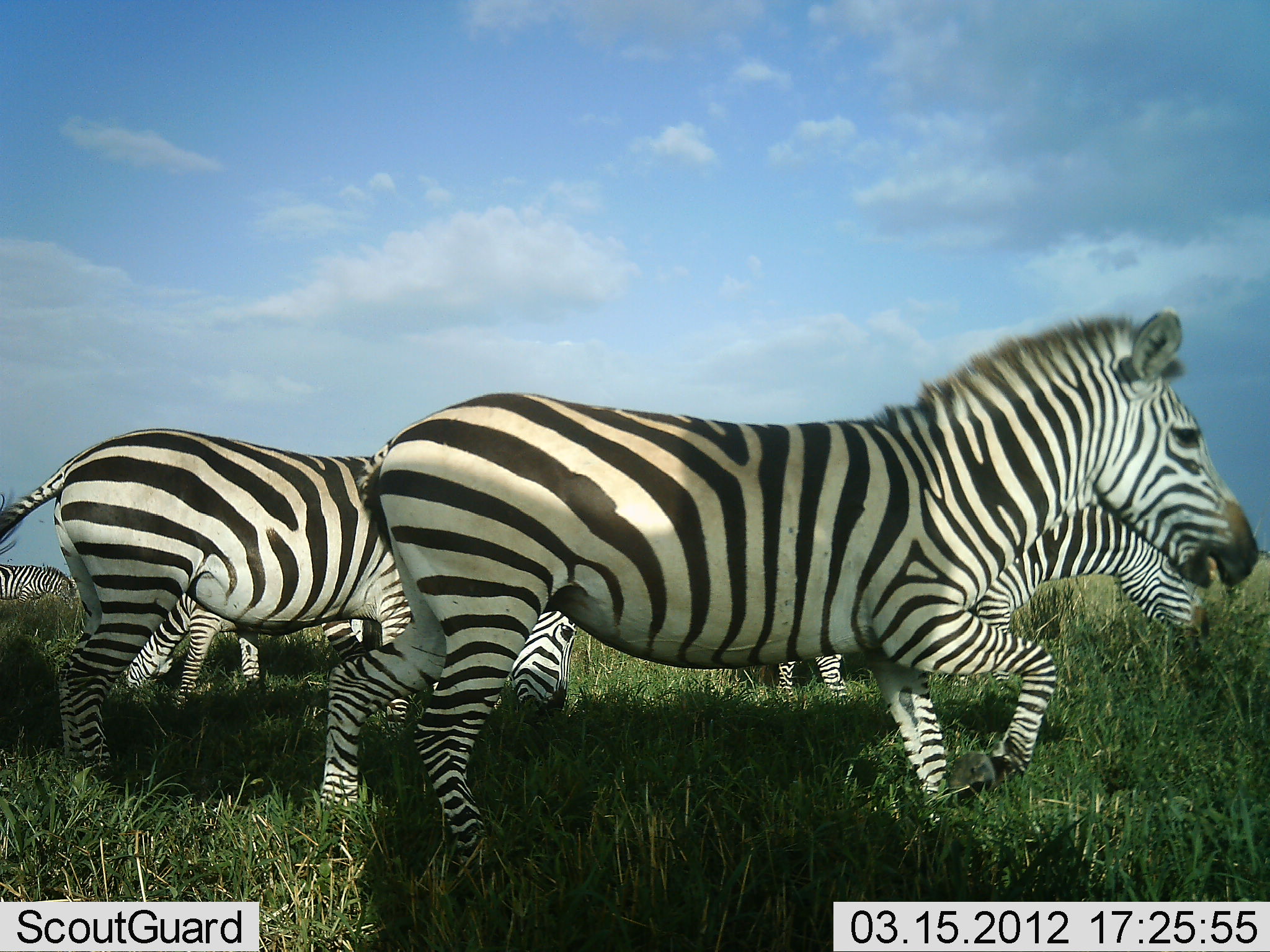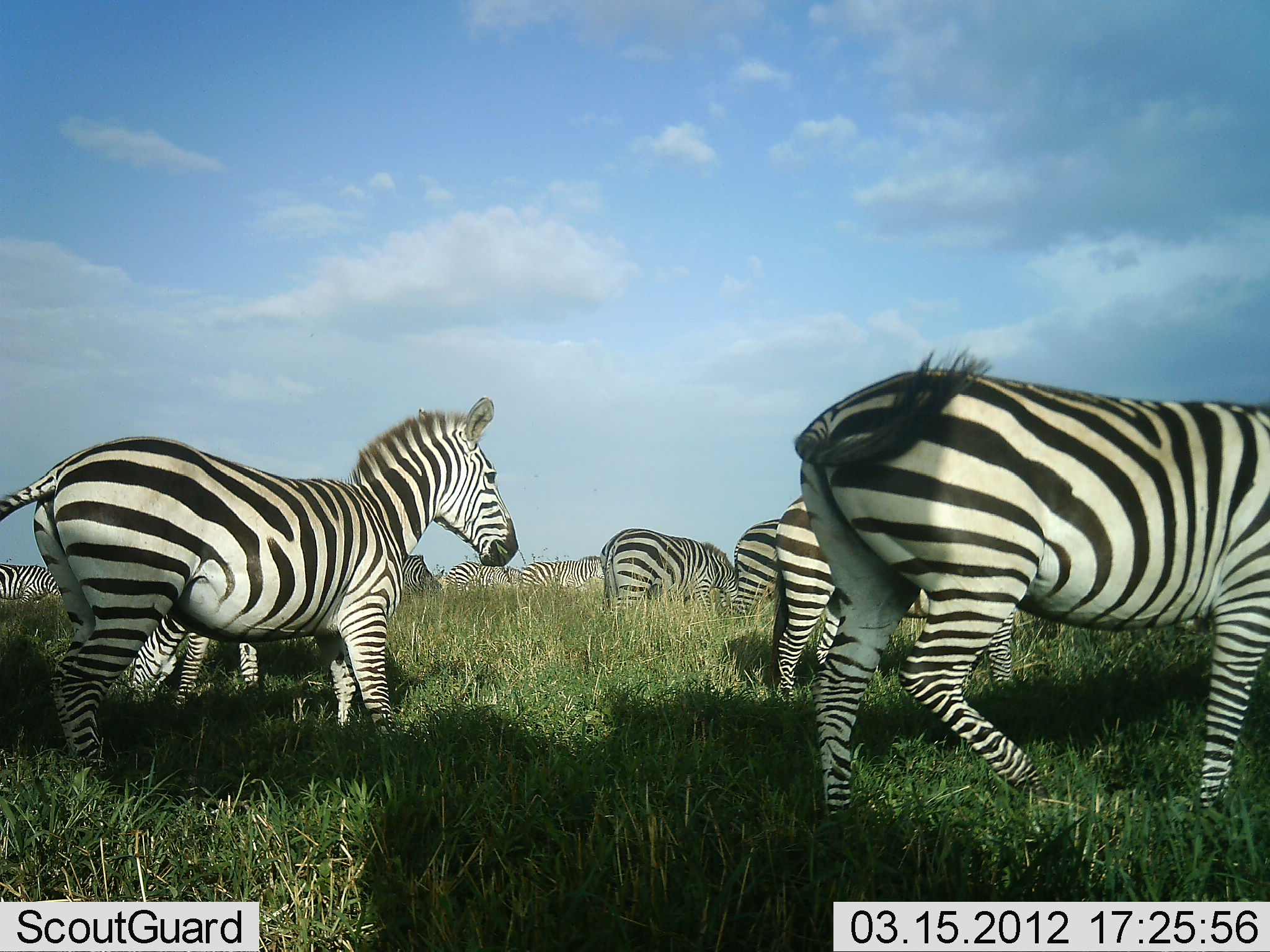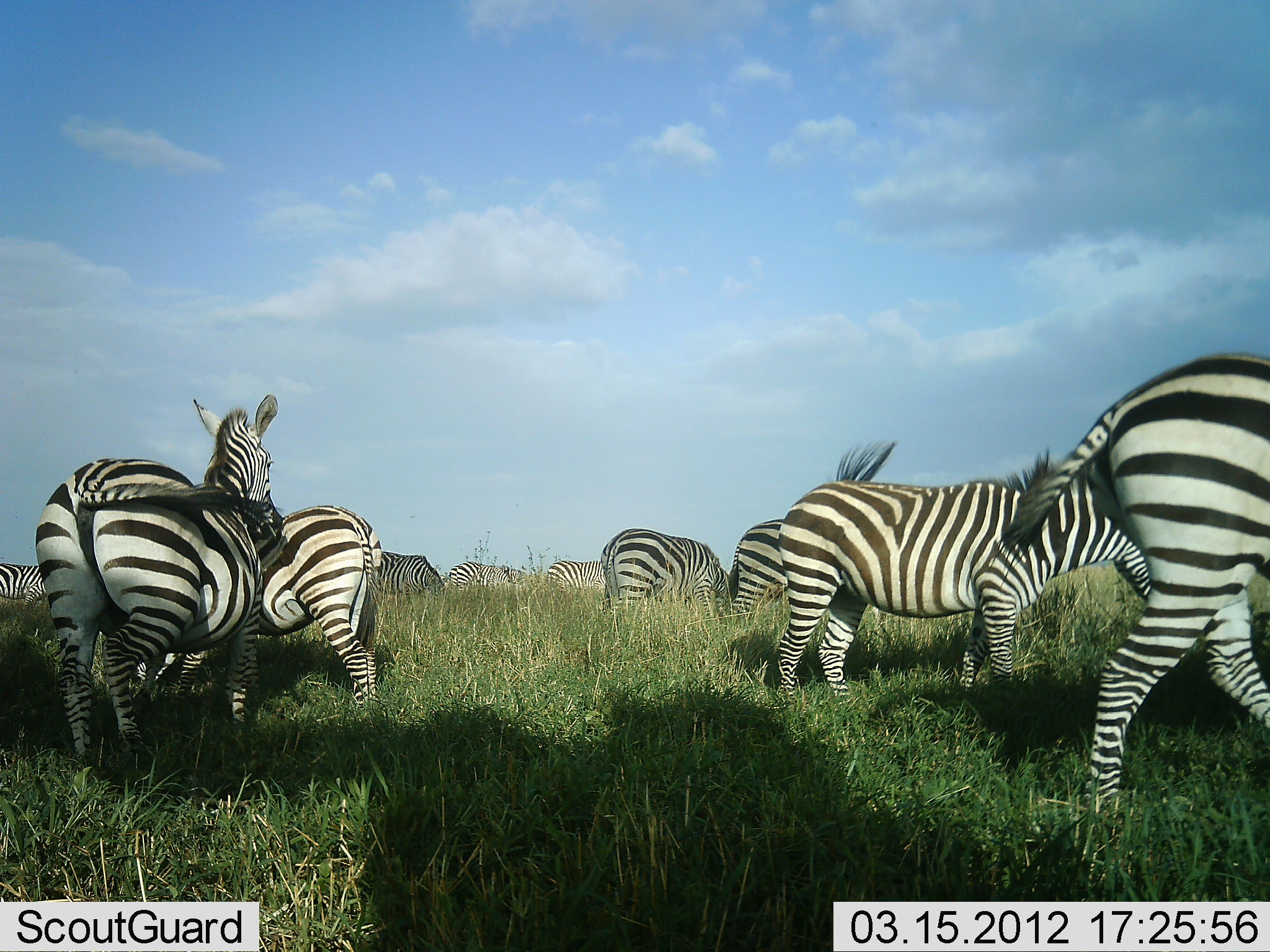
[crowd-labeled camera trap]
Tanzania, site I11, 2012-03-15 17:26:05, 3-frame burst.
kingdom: Animalia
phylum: Chordata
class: Mammalia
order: Perissodactyla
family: Equidae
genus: Equus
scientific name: Equus quagga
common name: plains zebra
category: zebra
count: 10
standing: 26%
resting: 0%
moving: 100%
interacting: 5%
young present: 0%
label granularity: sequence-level